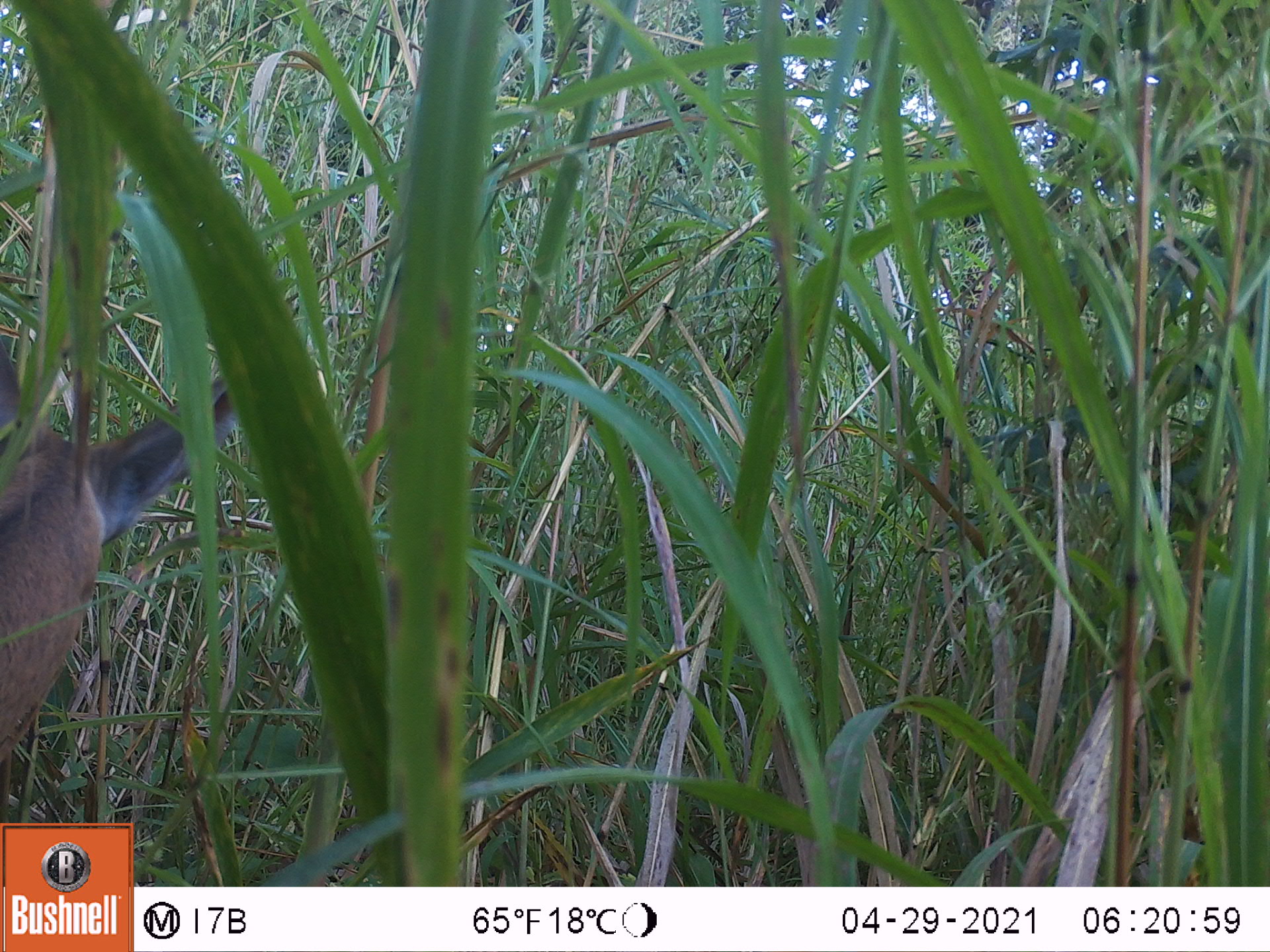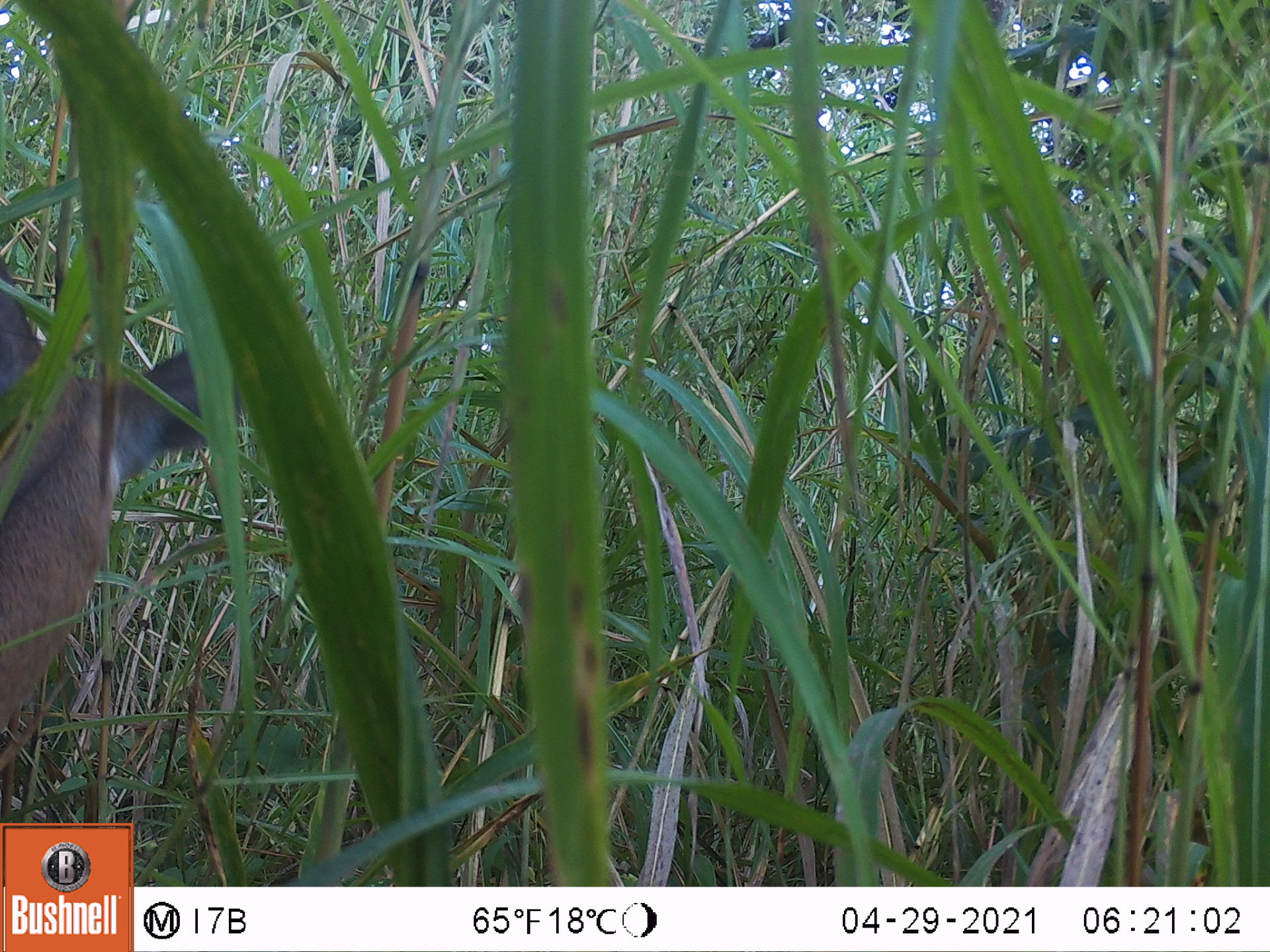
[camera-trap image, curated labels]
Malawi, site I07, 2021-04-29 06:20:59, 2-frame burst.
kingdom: Animalia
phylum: Chordata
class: Mammalia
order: Artiodactyla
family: Bovidae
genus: Tragelaphus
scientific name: Tragelaphus sylvaticus sylvaticus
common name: cape bushbuck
Cape bushbuck (Tragelaphus sylvaticus sylvaticus), count 1.